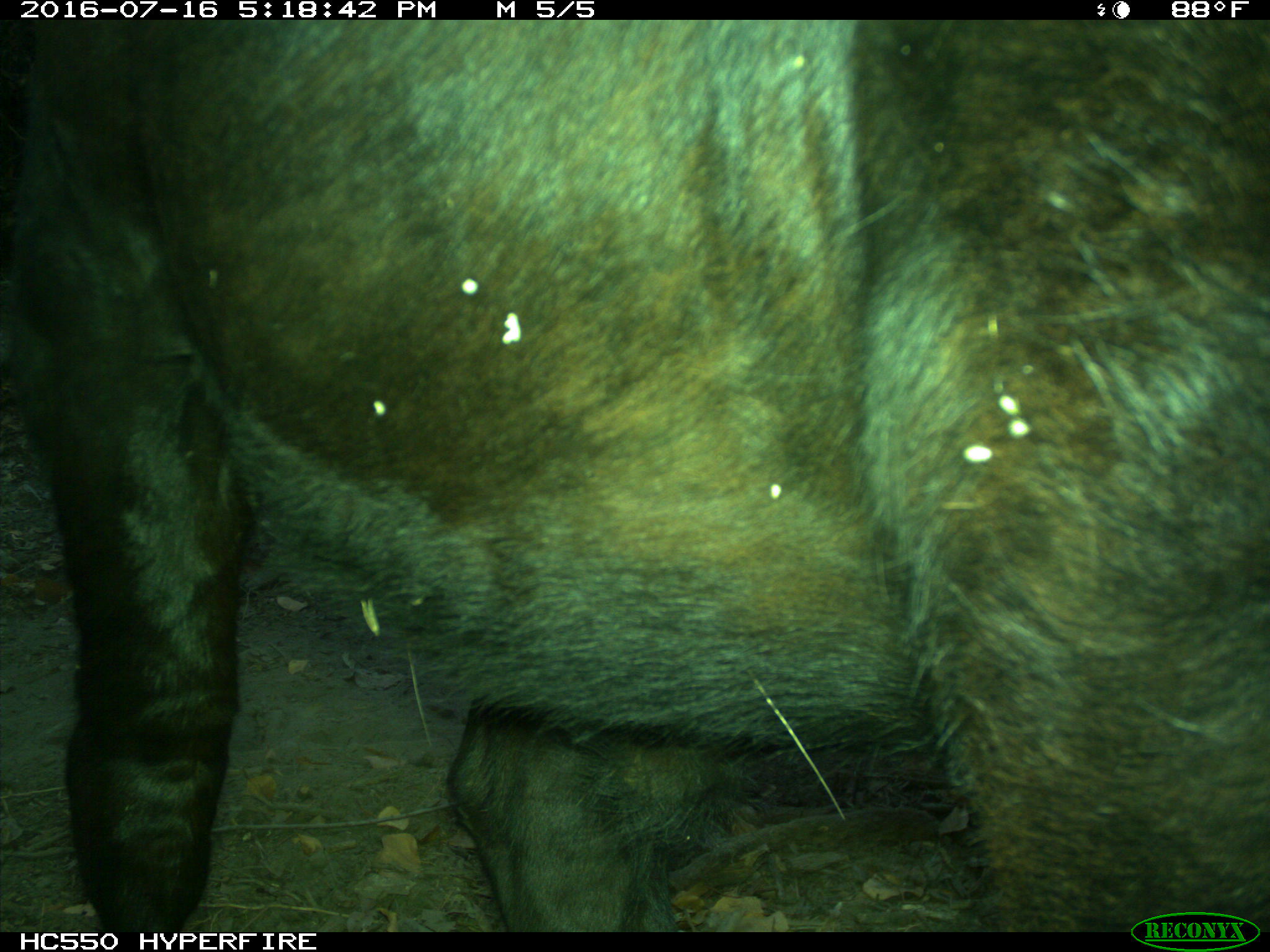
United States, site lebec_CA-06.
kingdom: Animalia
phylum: Chordata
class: Mammalia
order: Artiodactyla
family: Bovidae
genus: Bos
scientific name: Bos taurus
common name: domestic cow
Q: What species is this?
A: Bos taurus (domestic cow).